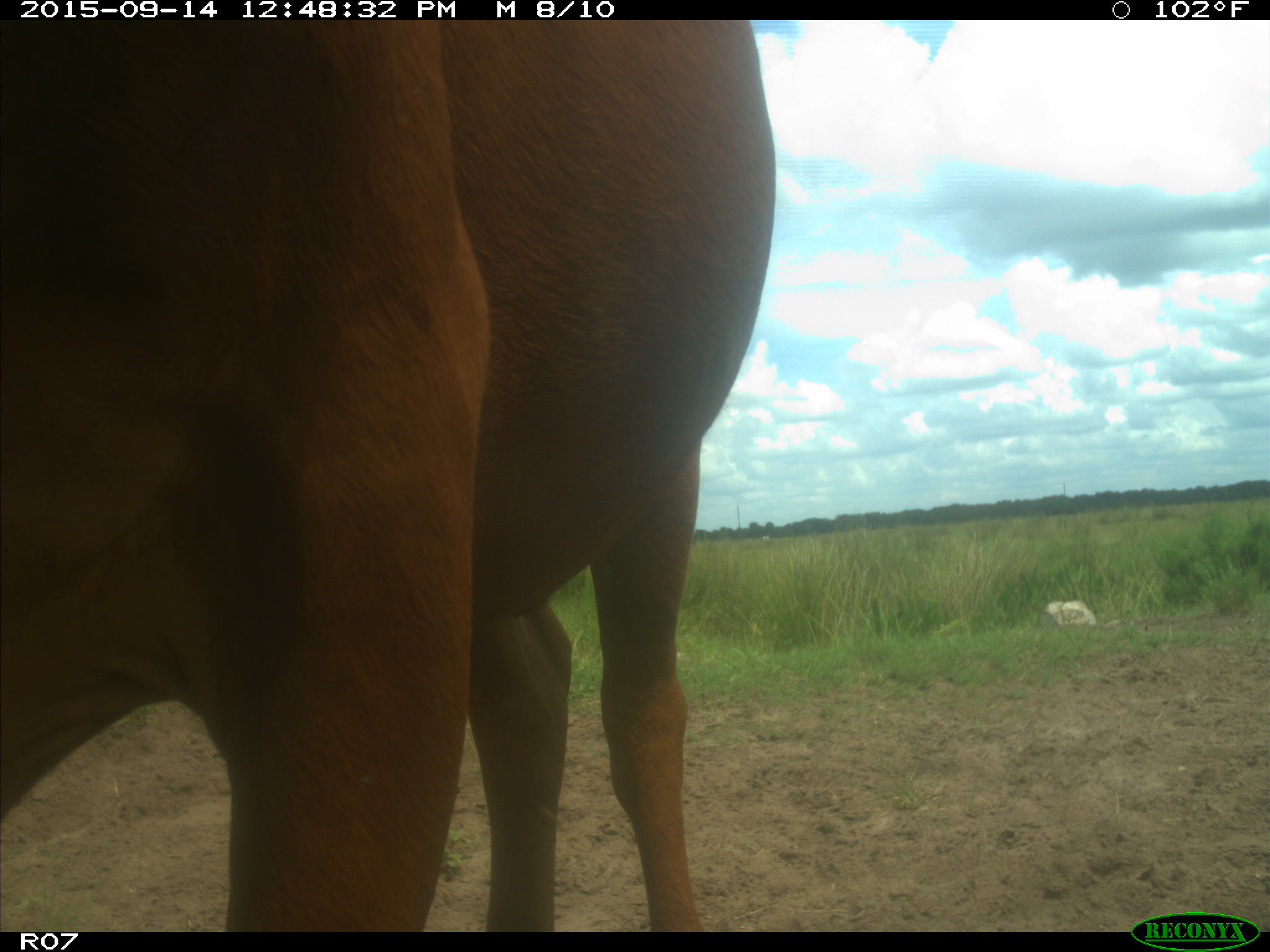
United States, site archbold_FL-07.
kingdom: Animalia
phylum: Chordata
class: Mammalia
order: Artiodactyla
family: Bovidae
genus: Bos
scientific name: Bos taurus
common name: domestic cow